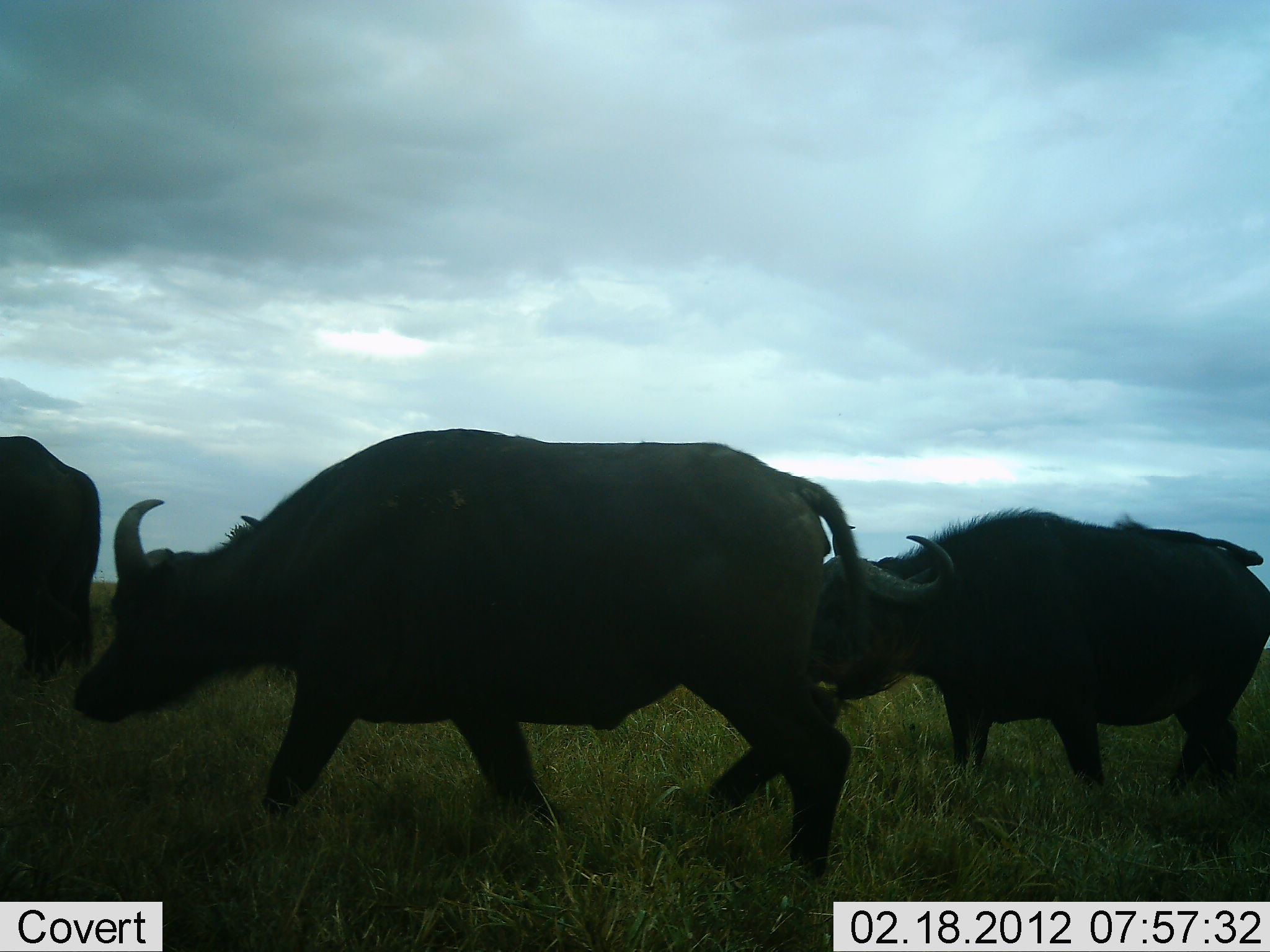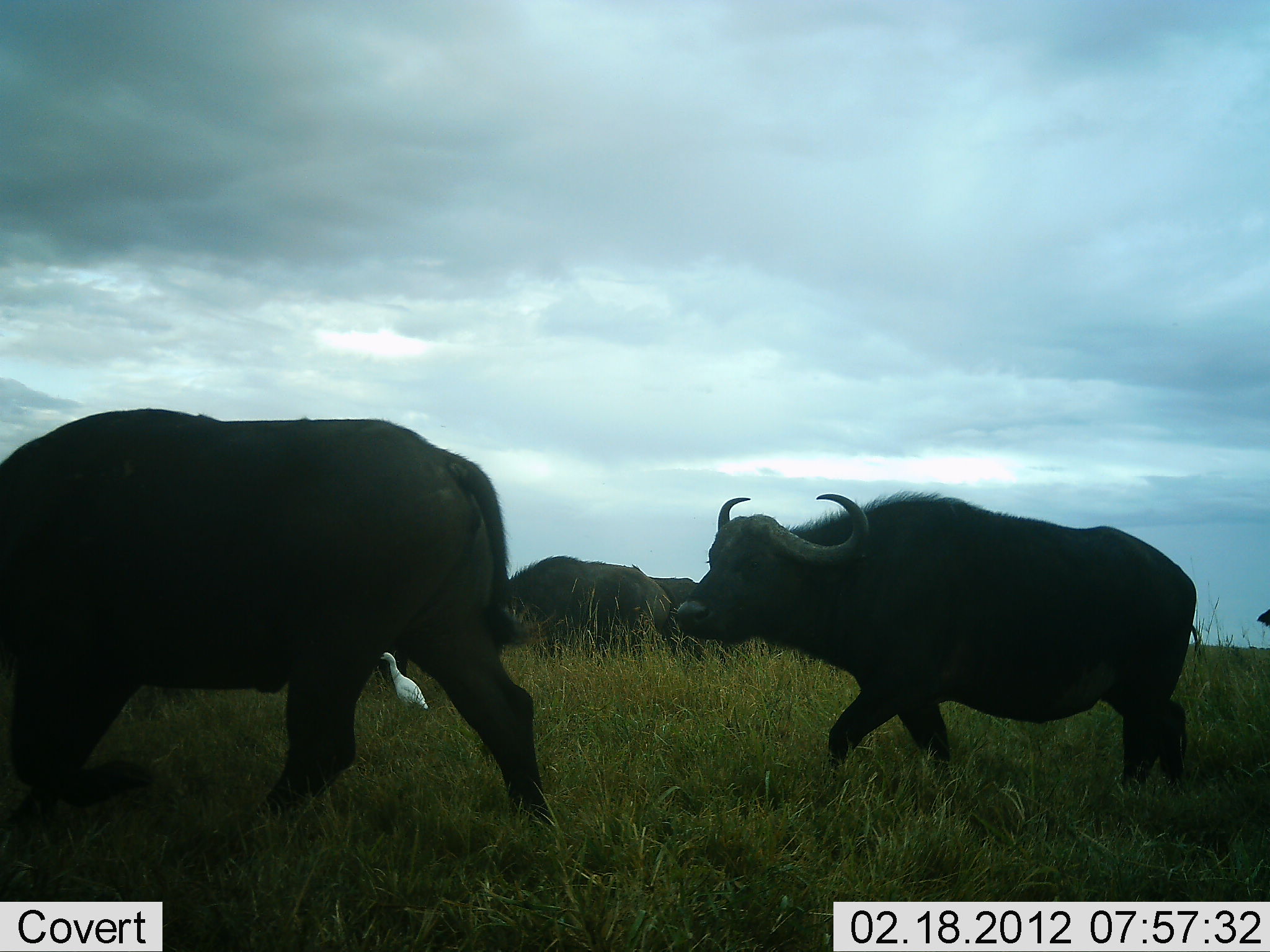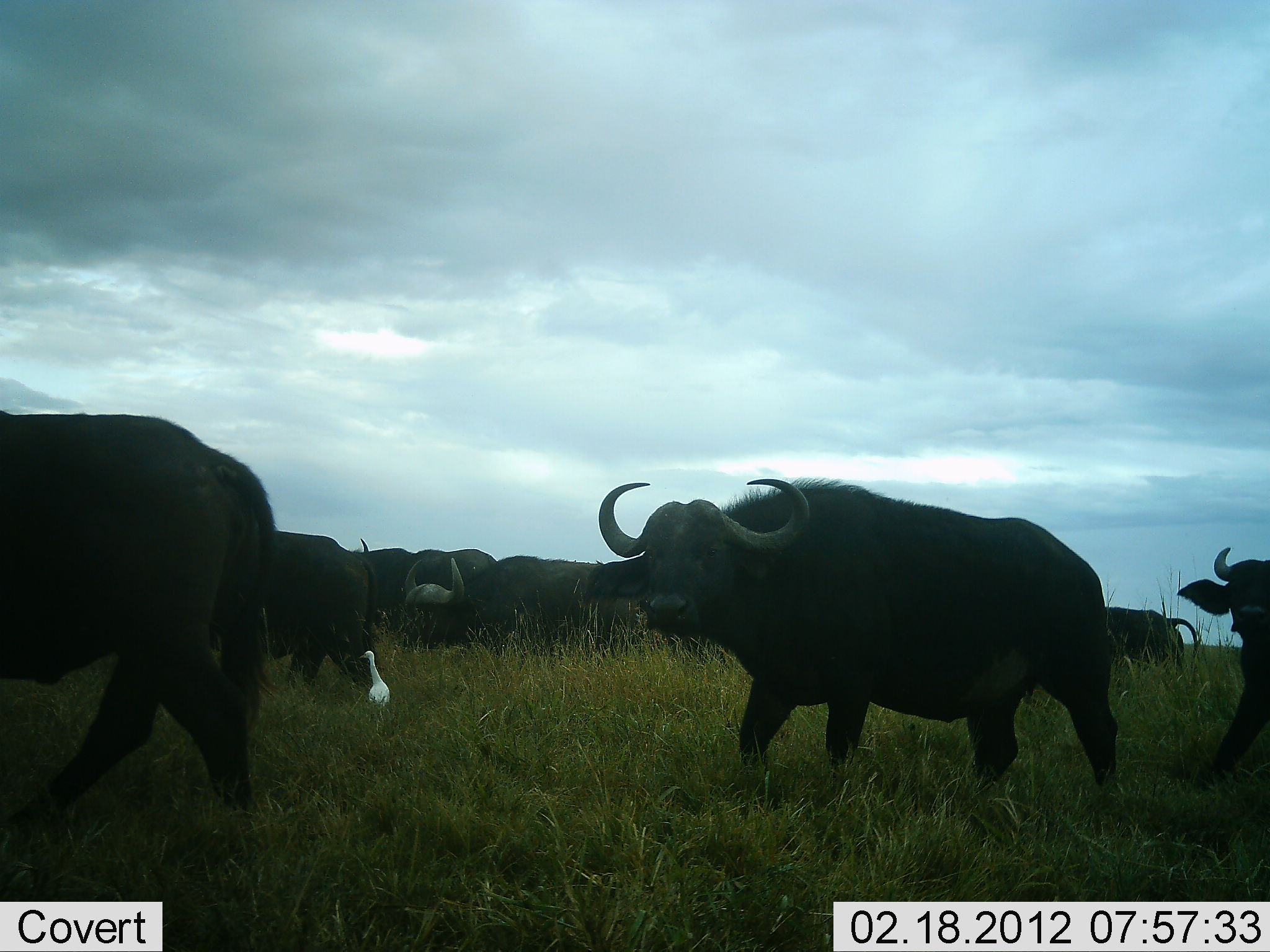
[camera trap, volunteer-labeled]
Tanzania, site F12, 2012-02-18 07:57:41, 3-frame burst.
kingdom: Animalia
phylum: Chordata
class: Mammalia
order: Artiodactyla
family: Bovidae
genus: Syncerus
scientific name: Syncerus caffer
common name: cape buffalo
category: buffalo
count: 10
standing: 19%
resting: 0%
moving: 92%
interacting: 0%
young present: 0%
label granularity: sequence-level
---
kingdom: Animalia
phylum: Chordata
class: Aves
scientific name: Aves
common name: bird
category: otherbird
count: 1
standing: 88%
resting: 0%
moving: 12%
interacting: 0%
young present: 0%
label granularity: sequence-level